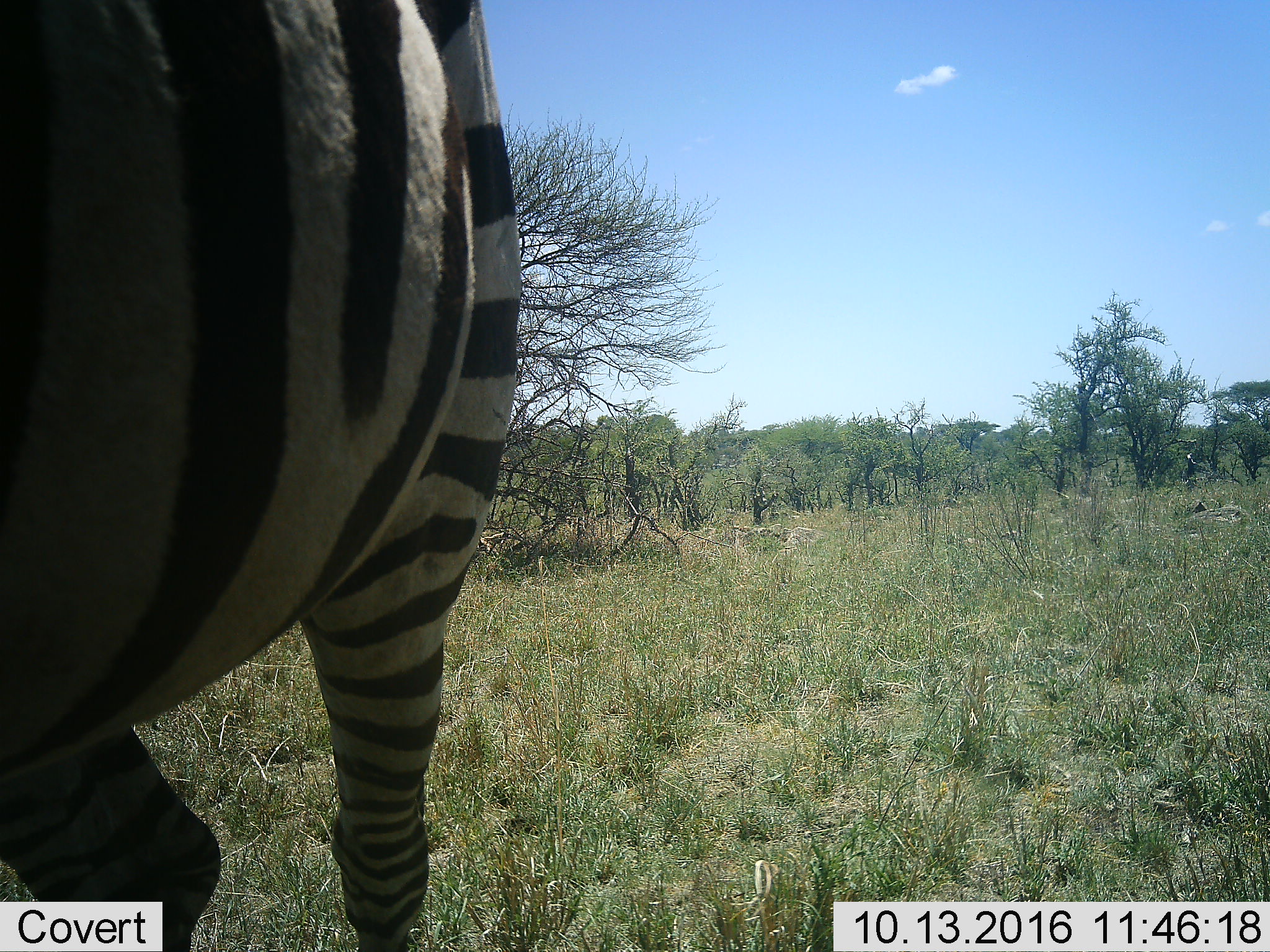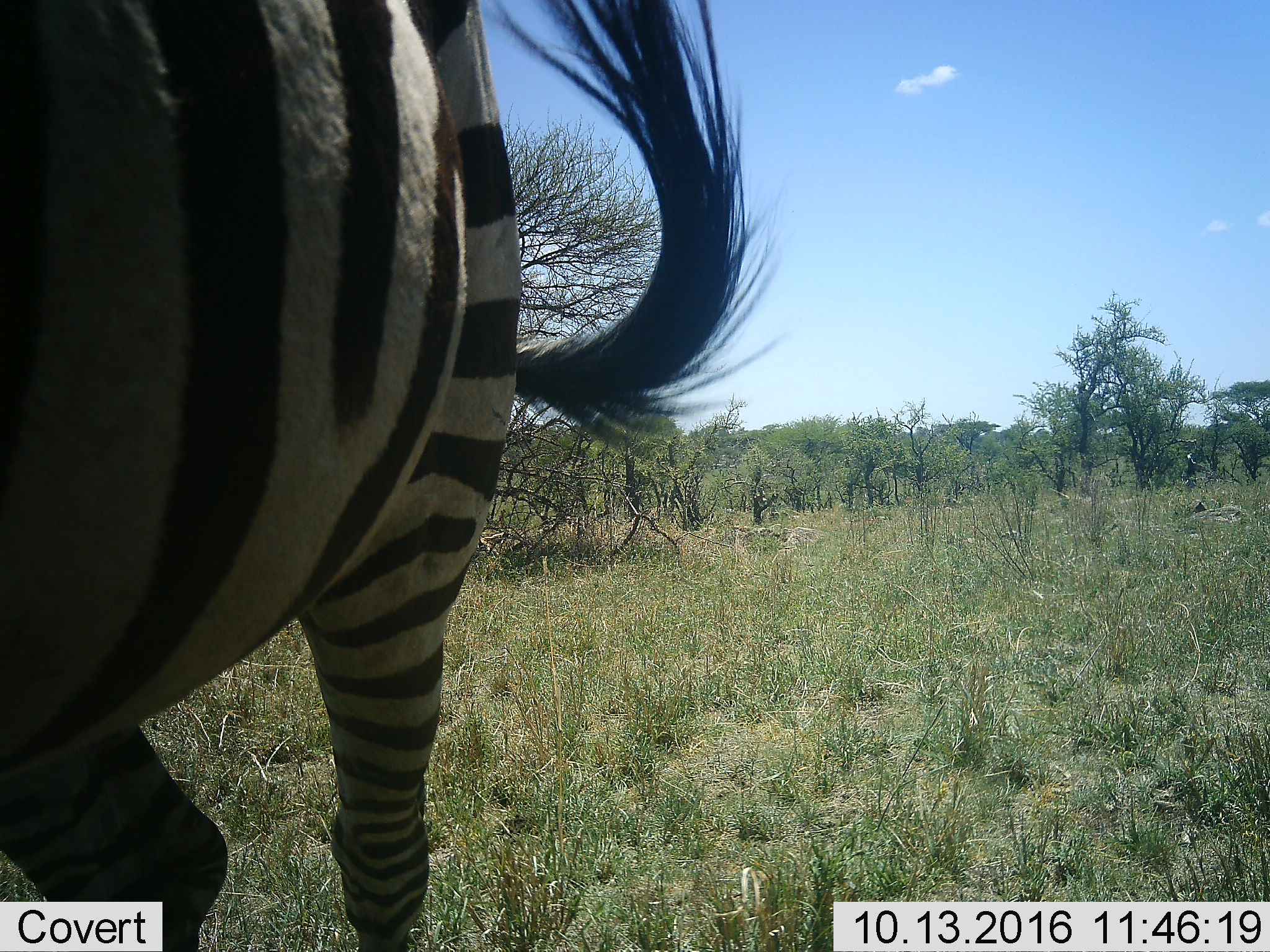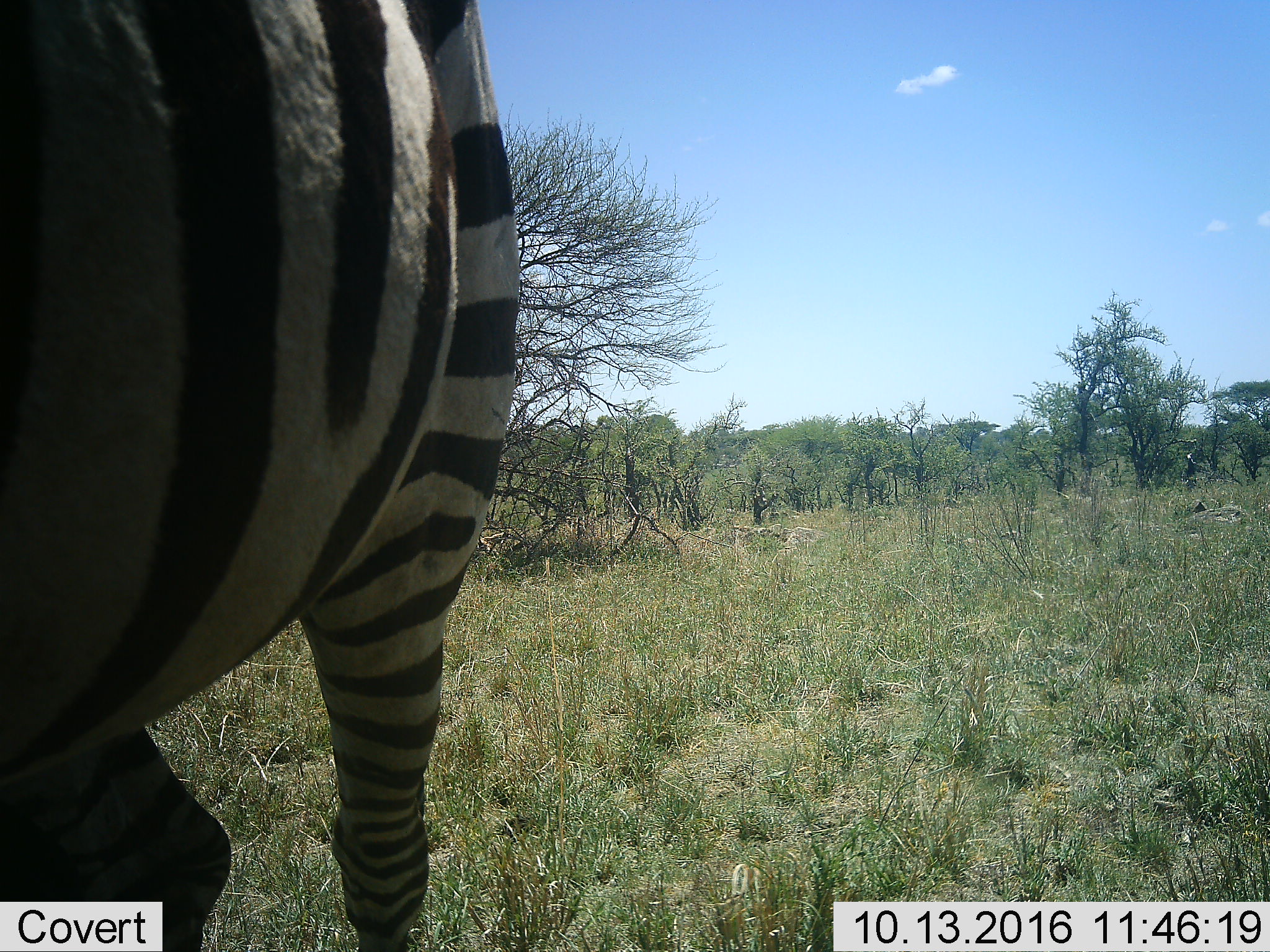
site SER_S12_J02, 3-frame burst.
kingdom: Animalia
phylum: Chordata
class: Mammalia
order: Perissodactyla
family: Equidae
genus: Equus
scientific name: Equus quagga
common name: plains zebra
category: zebraplains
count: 1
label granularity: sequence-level